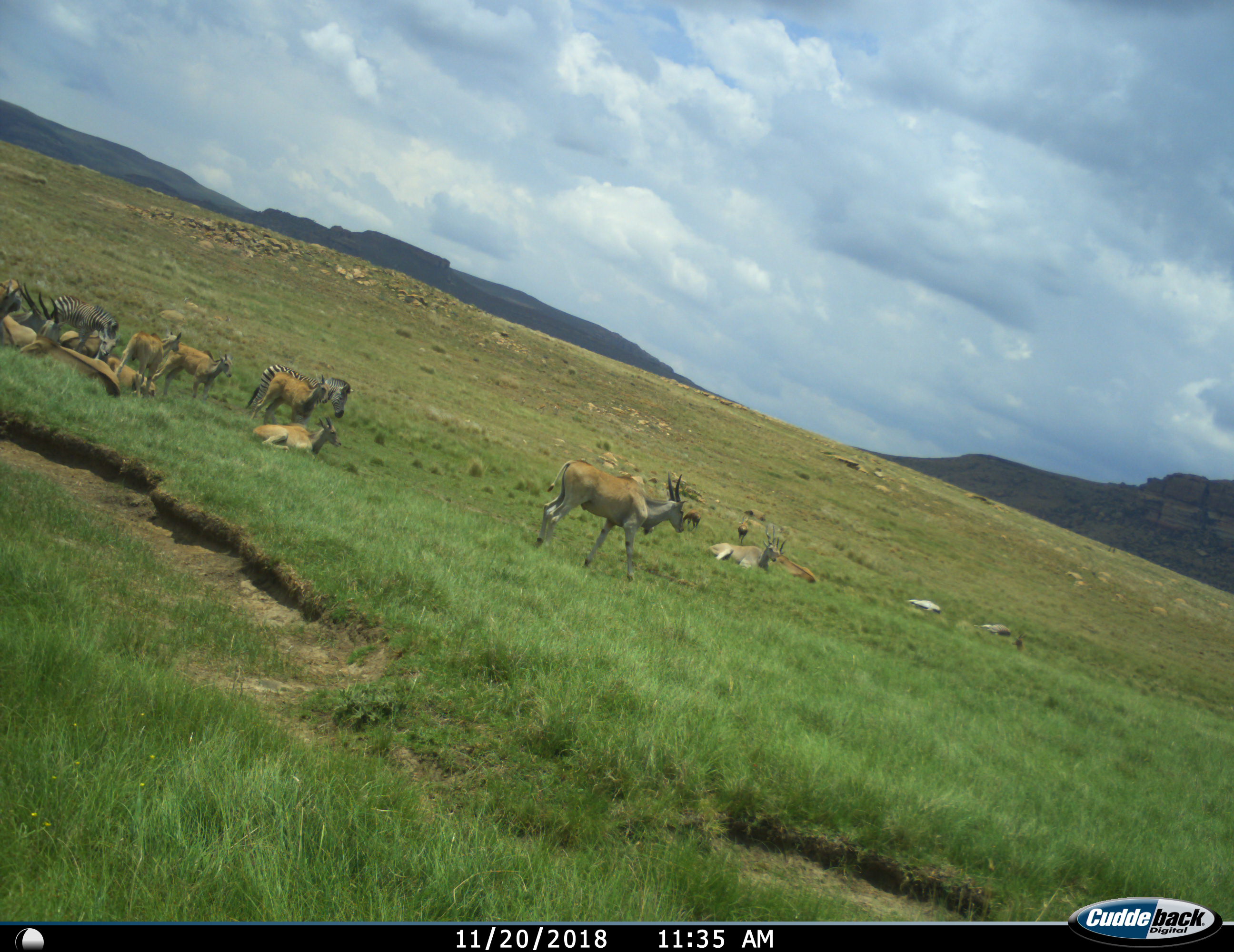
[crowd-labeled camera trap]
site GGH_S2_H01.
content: unidentified animal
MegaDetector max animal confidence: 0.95